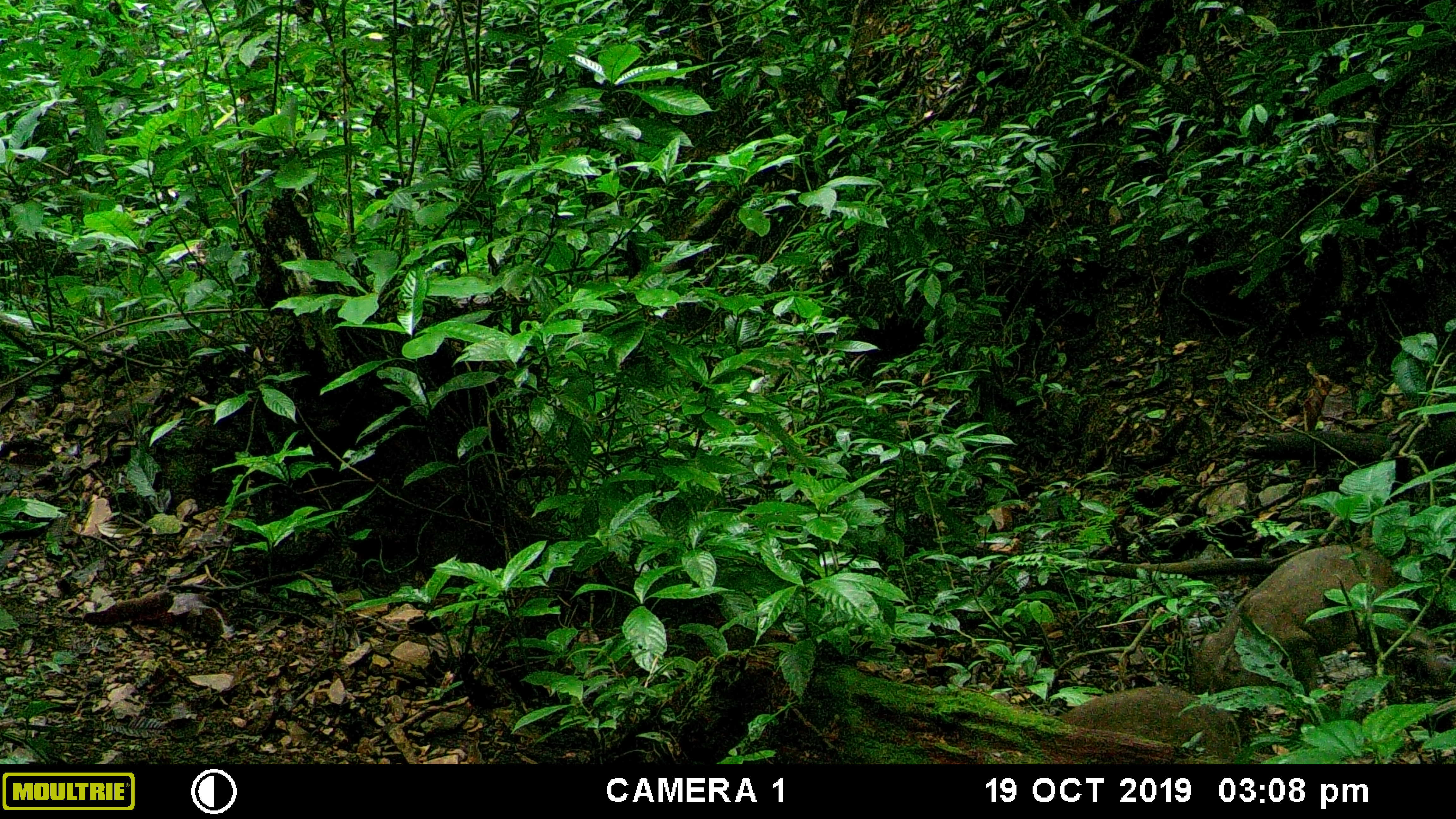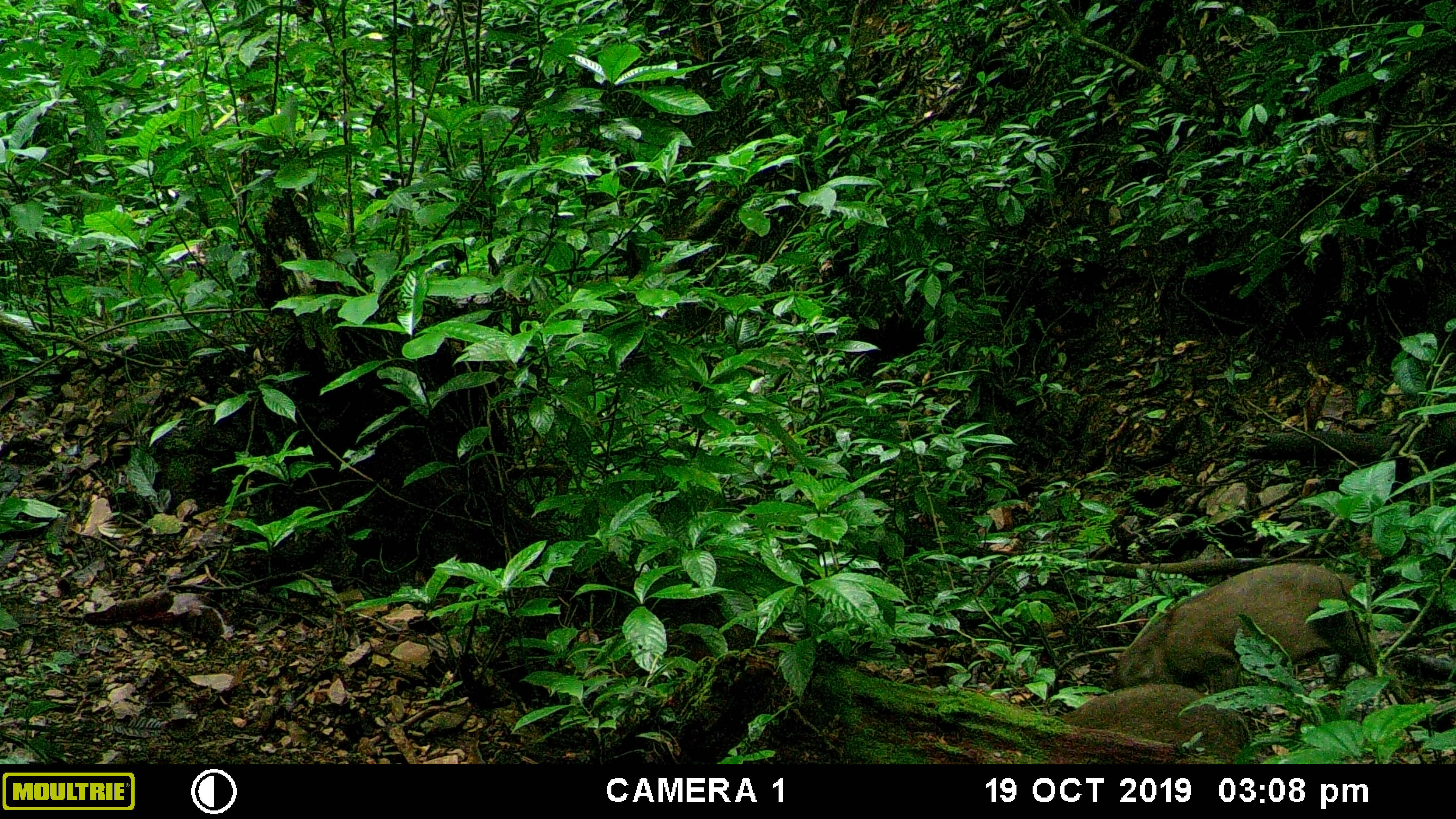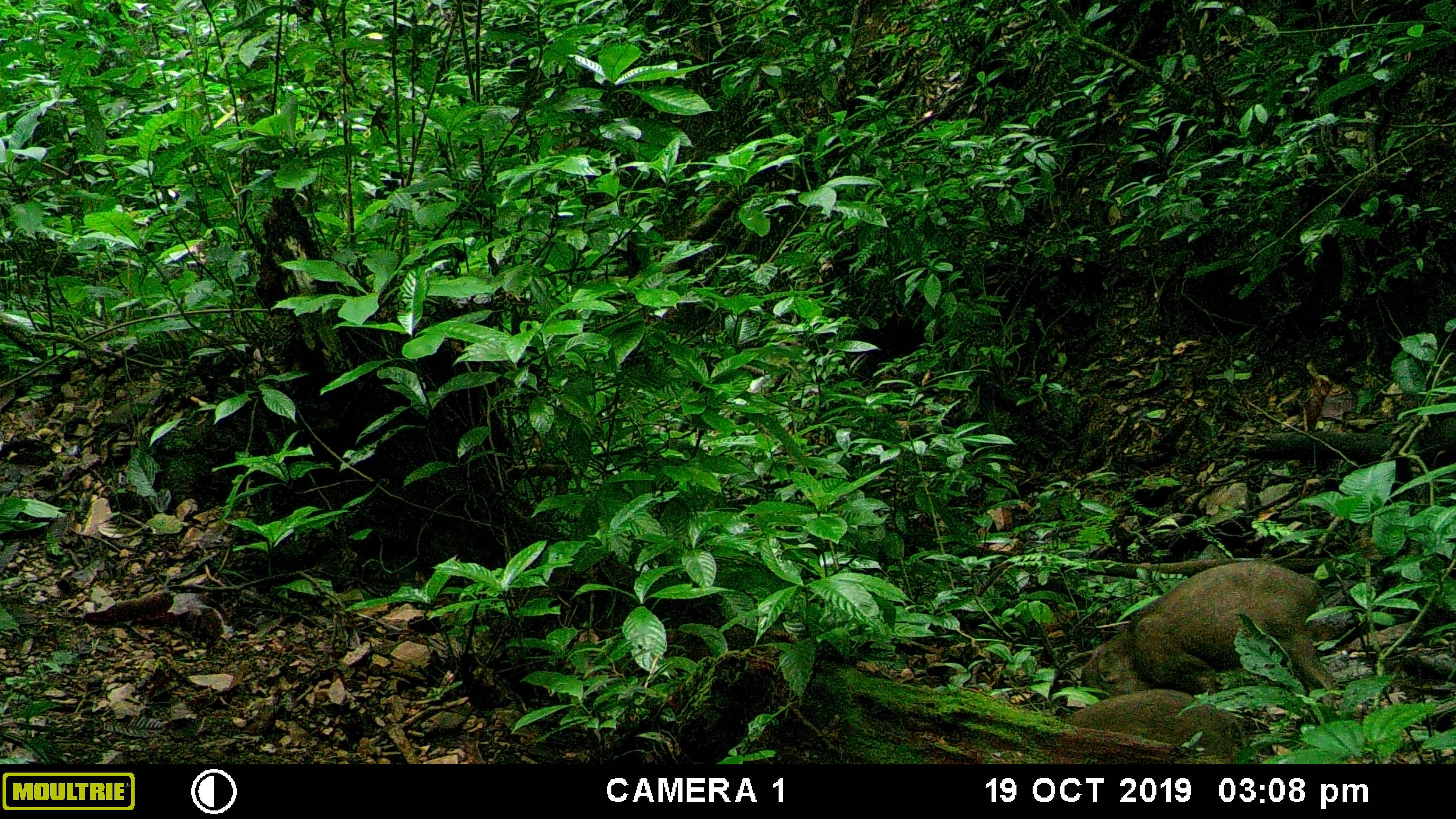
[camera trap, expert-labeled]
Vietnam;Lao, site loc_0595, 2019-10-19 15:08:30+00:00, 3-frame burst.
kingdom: Animalia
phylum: Chordata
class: Mammalia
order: Artiodactyla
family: Suidae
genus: Sus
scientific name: Sus scrofa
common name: eurasian wild pig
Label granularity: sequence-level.